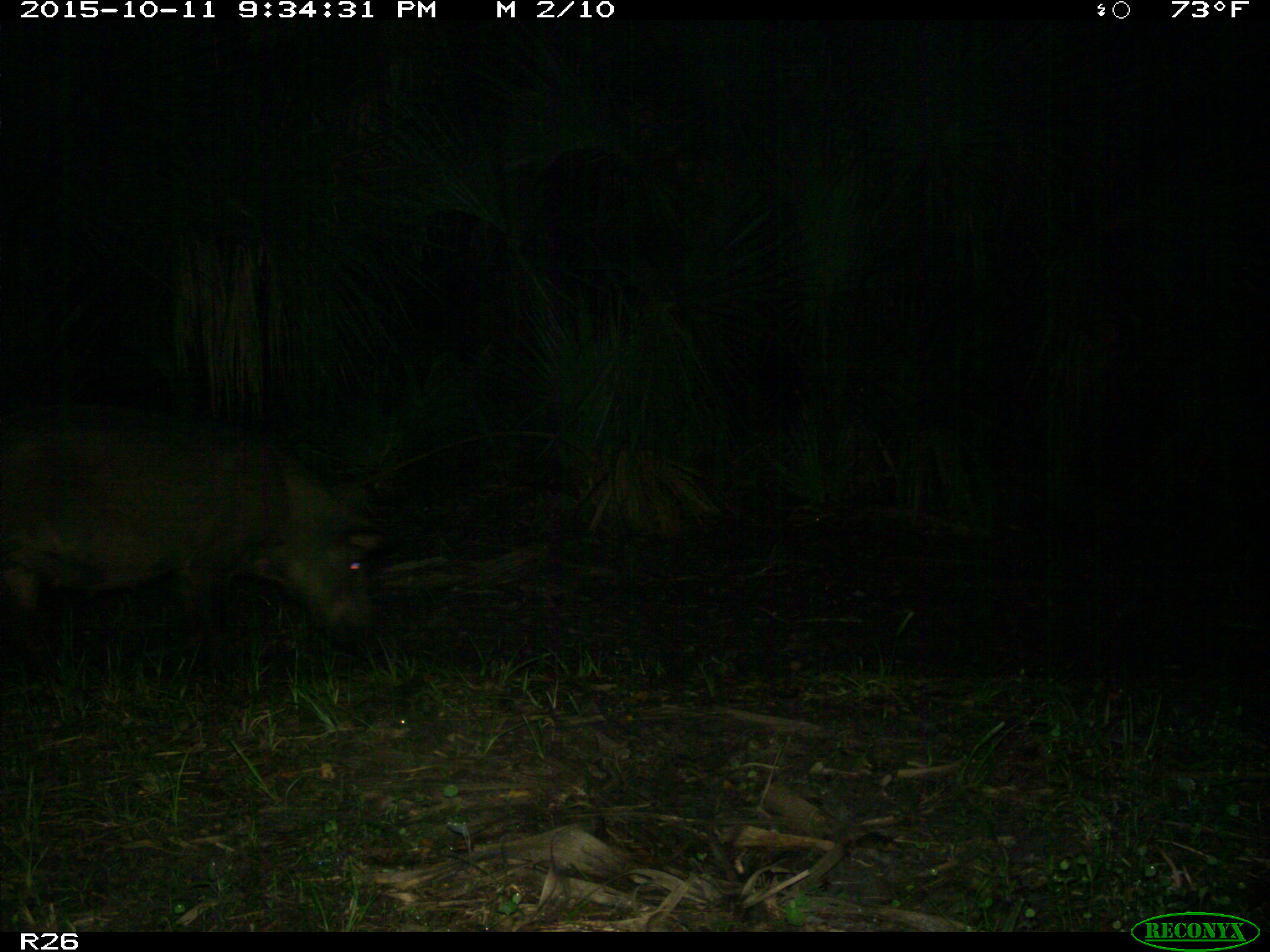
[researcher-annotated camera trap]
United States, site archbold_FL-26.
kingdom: Animalia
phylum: Chordata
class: Mammalia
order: Artiodactyla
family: Suidae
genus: Sus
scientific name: Sus scrofa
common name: wild boar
Sus scrofa (wild boar).